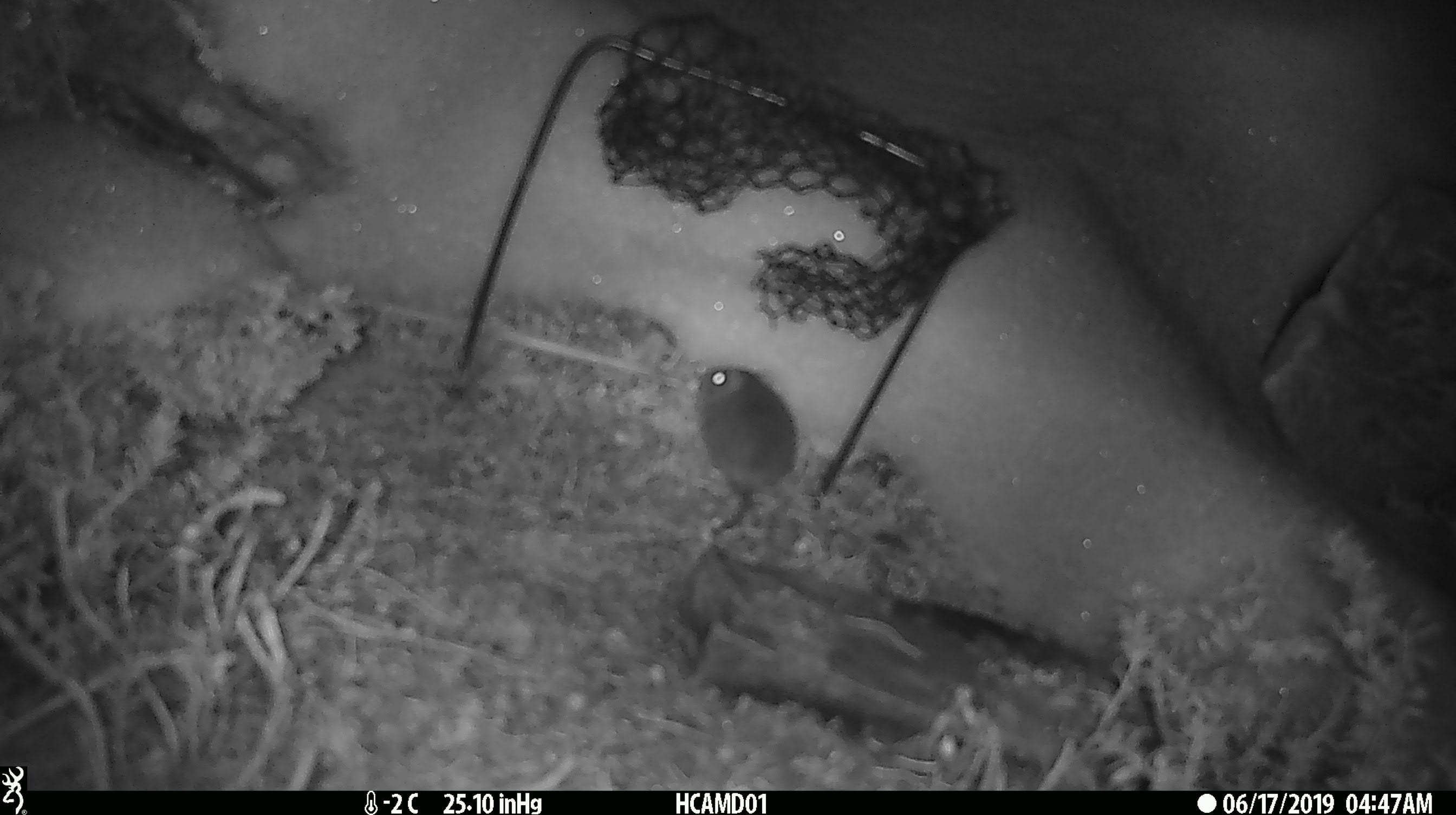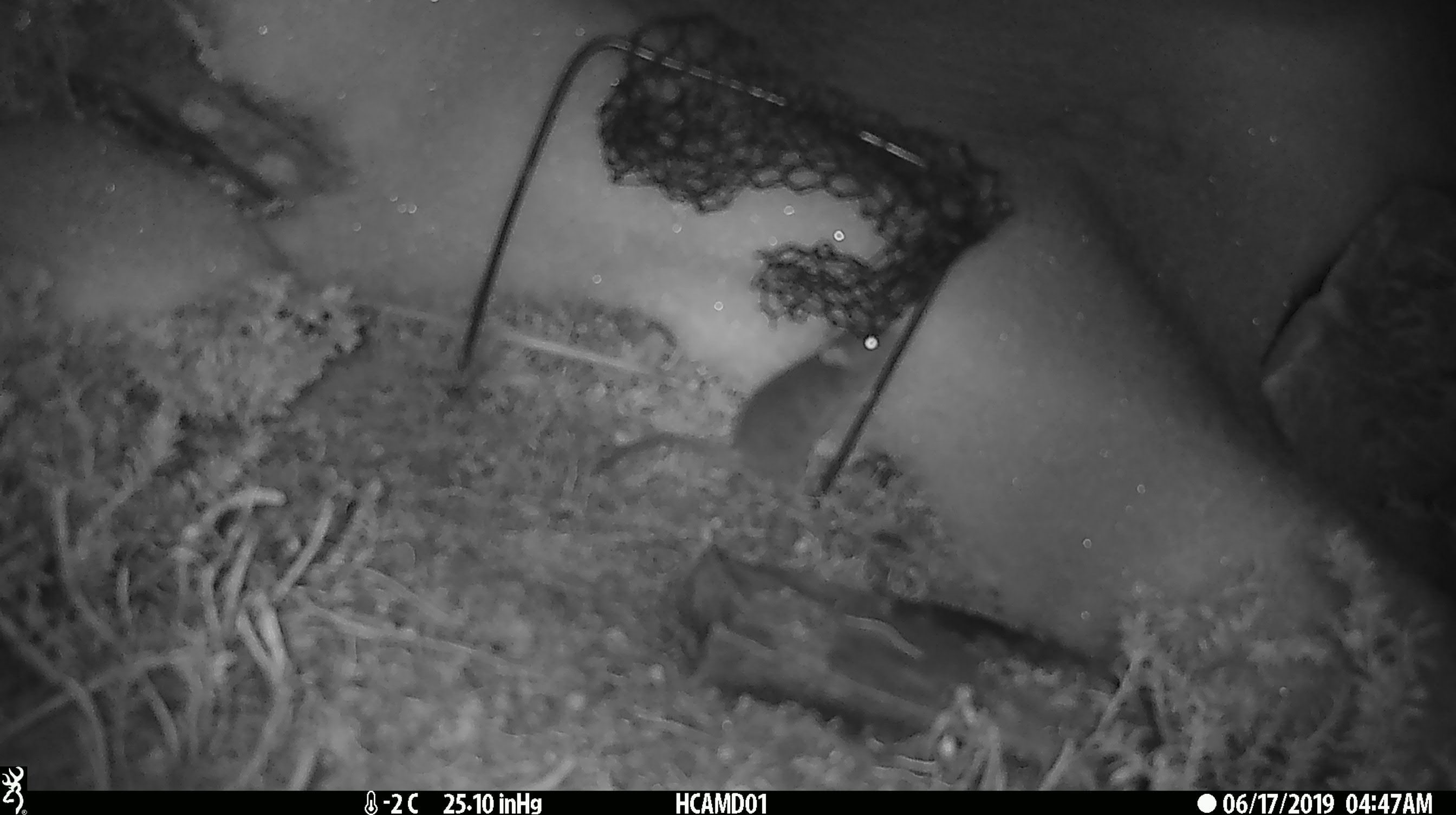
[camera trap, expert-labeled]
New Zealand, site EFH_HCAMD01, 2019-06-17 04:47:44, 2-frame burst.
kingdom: Animalia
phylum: Chordata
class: Mammalia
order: Rodentia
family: Muridae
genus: Mus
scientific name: Mus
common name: mouse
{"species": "mouse (Mus)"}